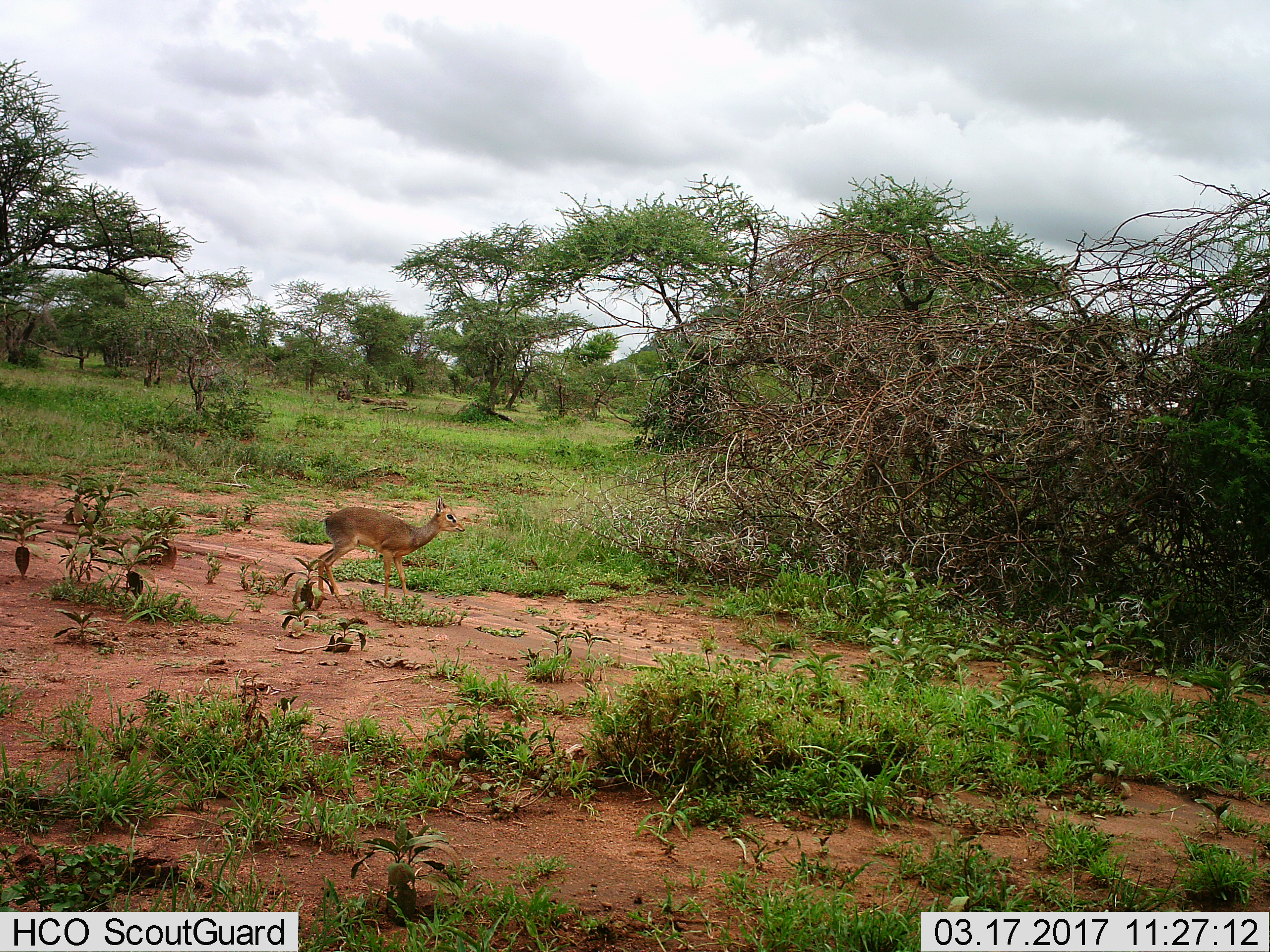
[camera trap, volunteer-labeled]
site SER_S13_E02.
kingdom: Animalia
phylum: Chordata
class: Mammalia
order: Artiodactyla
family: Bovidae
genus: Madoqua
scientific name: Madoqua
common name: dik-dik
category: dikdik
Dikdik (dik-dik) (Madoqua), count 1. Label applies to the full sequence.